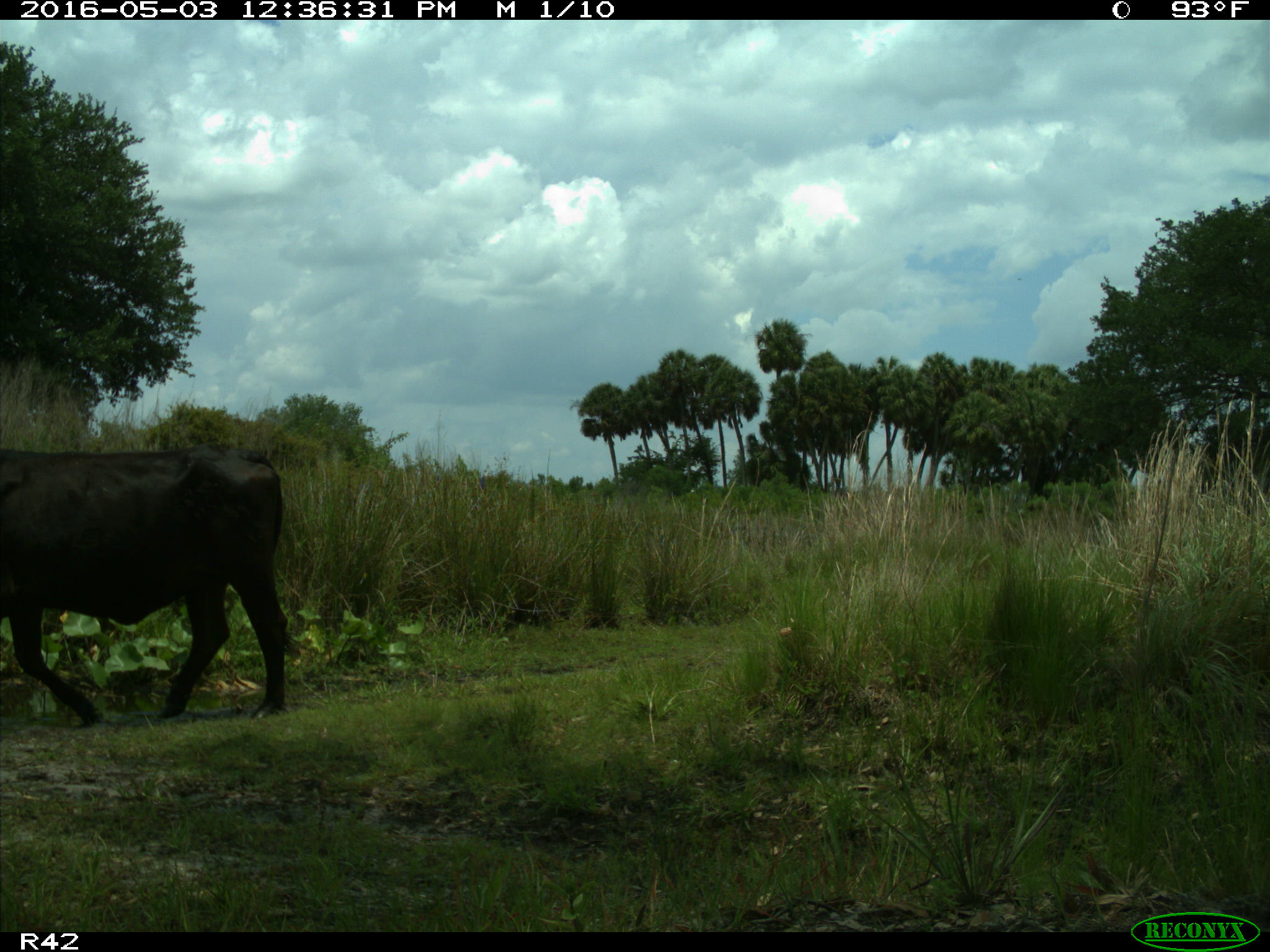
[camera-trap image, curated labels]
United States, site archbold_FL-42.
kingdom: Animalia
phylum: Chordata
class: Mammalia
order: Artiodactyla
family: Bovidae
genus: Bos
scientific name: Bos taurus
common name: domestic cow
Bos taurus (domestic cow).